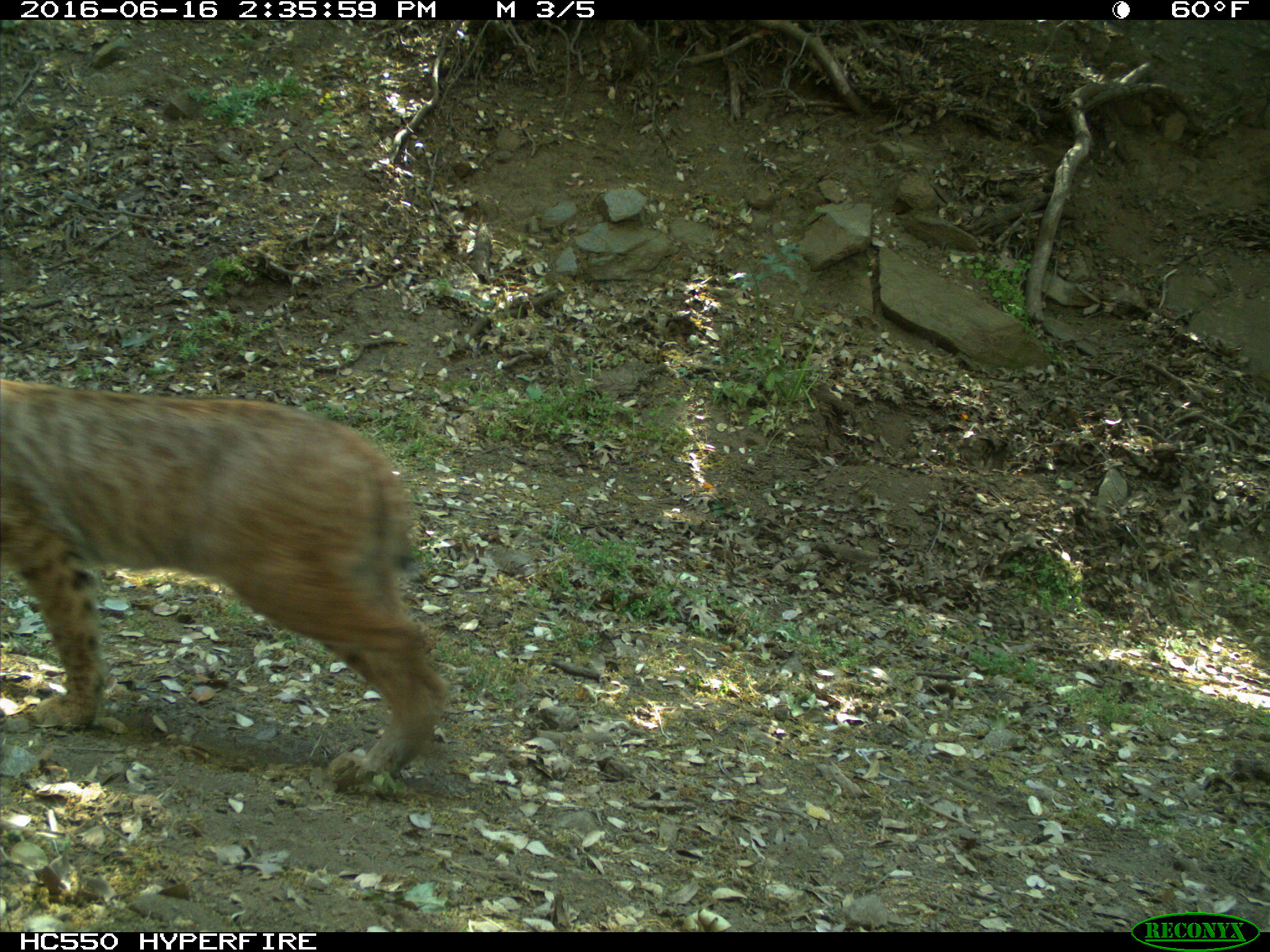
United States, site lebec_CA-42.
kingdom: Animalia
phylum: Chordata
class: Mammalia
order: Carnivora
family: Felidae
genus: Lynx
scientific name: Lynx rufus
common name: bobcat